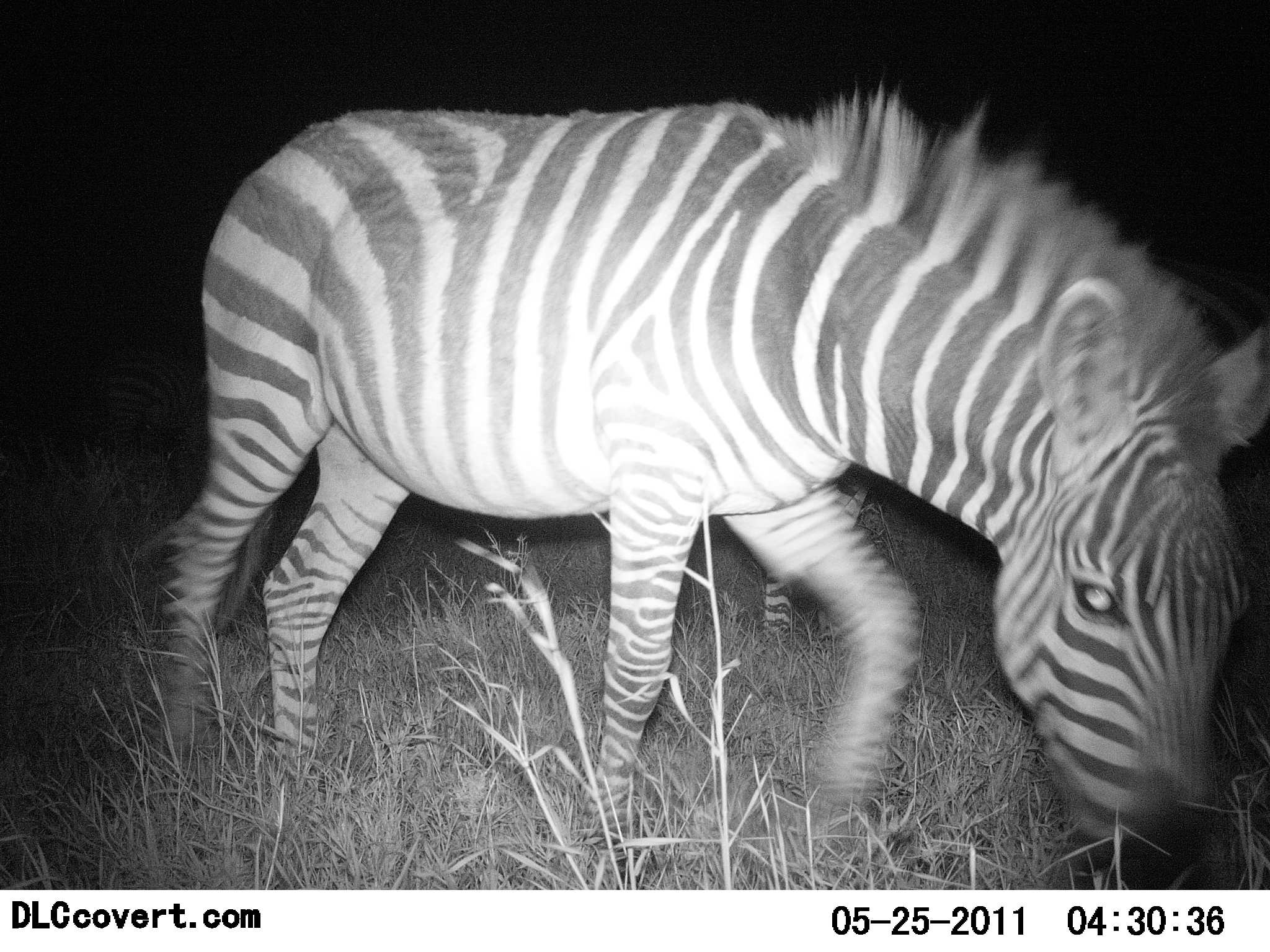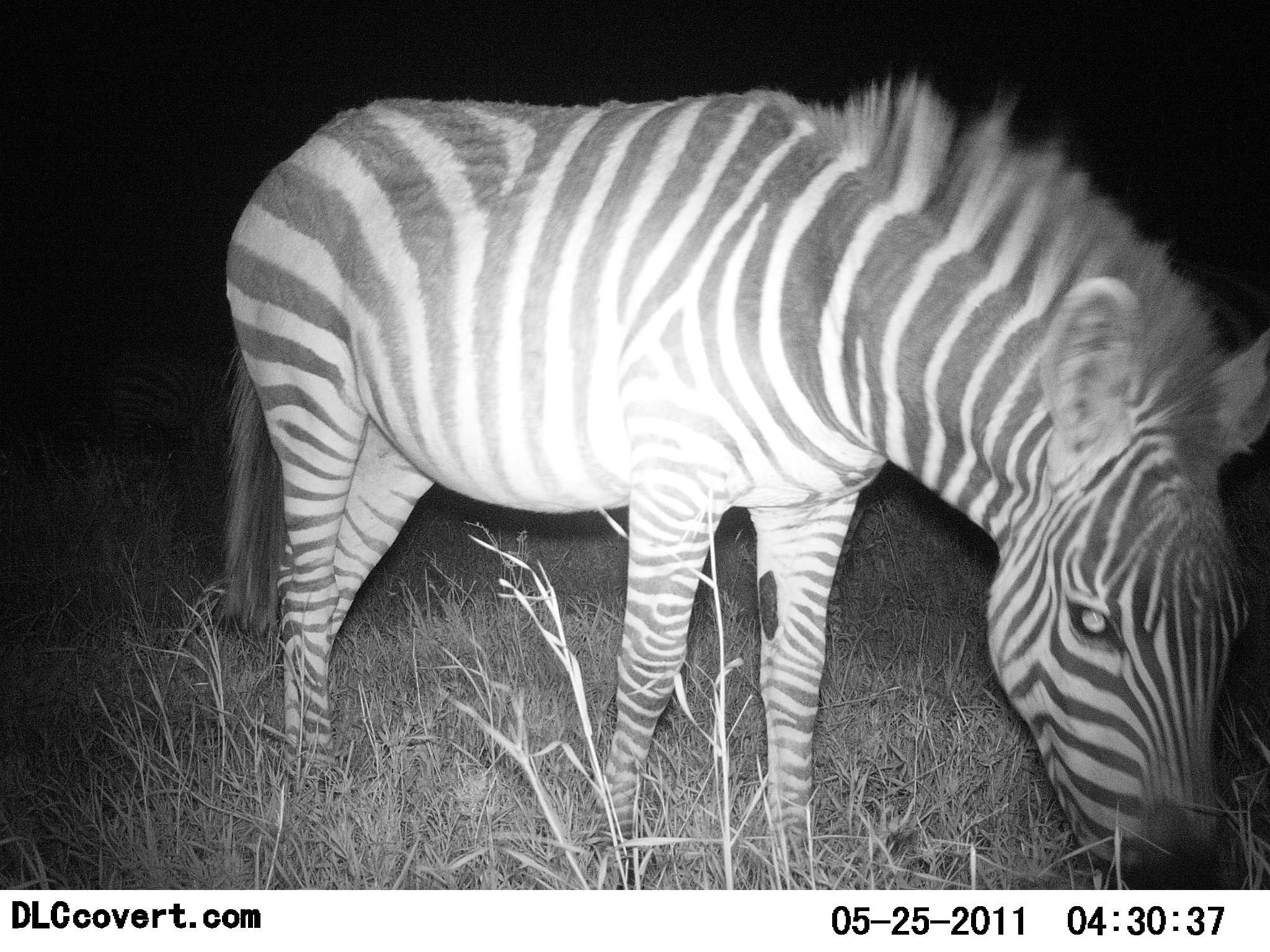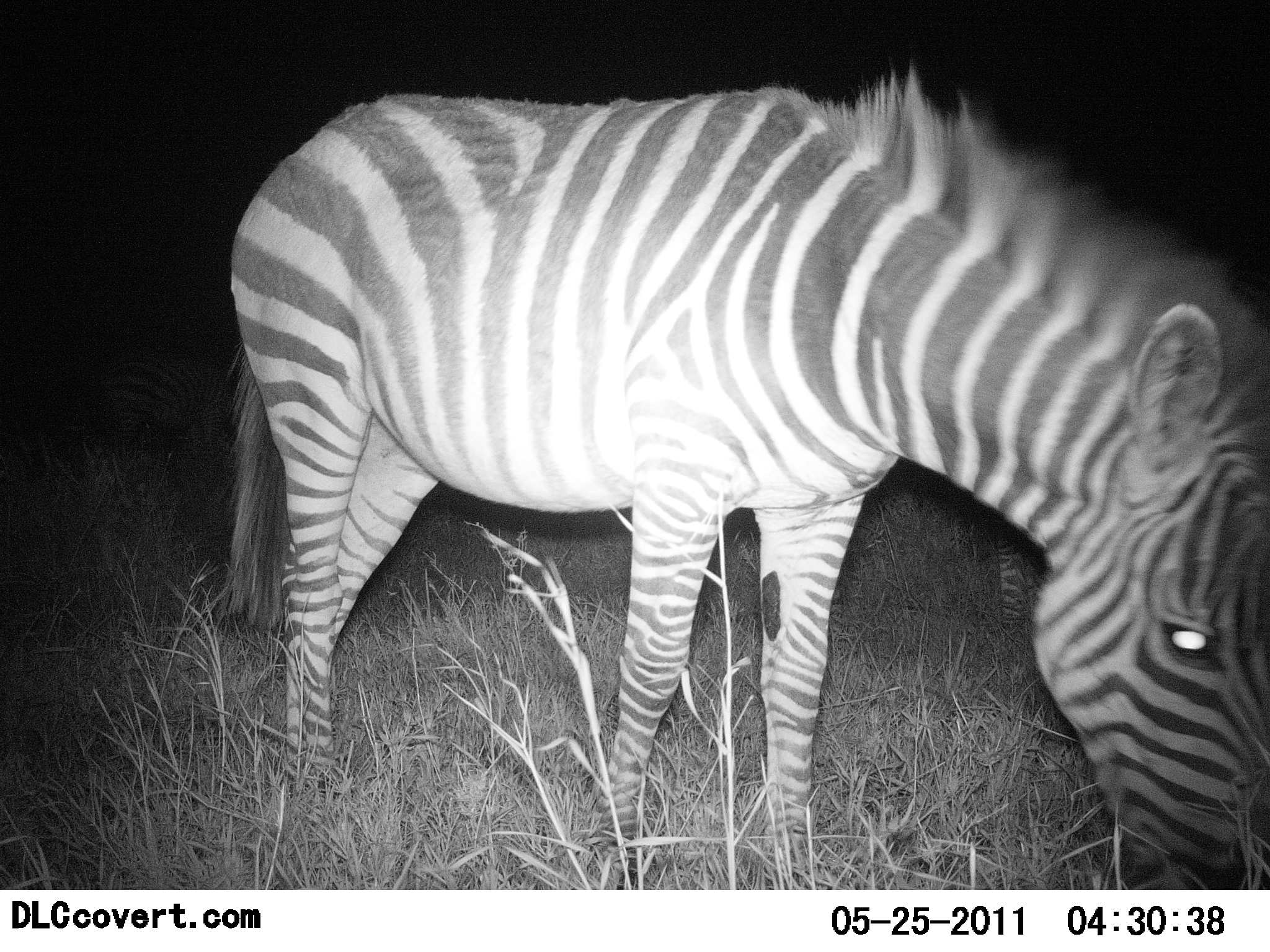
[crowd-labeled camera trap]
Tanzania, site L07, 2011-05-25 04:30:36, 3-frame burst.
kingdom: Animalia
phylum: Chordata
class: Mammalia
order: Perissodactyla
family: Equidae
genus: Equus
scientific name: Equus quagga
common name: plains zebra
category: zebra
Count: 1.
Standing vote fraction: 27%.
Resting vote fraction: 0%.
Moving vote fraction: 0%.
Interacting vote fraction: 0%.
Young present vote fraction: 0%.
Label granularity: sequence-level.